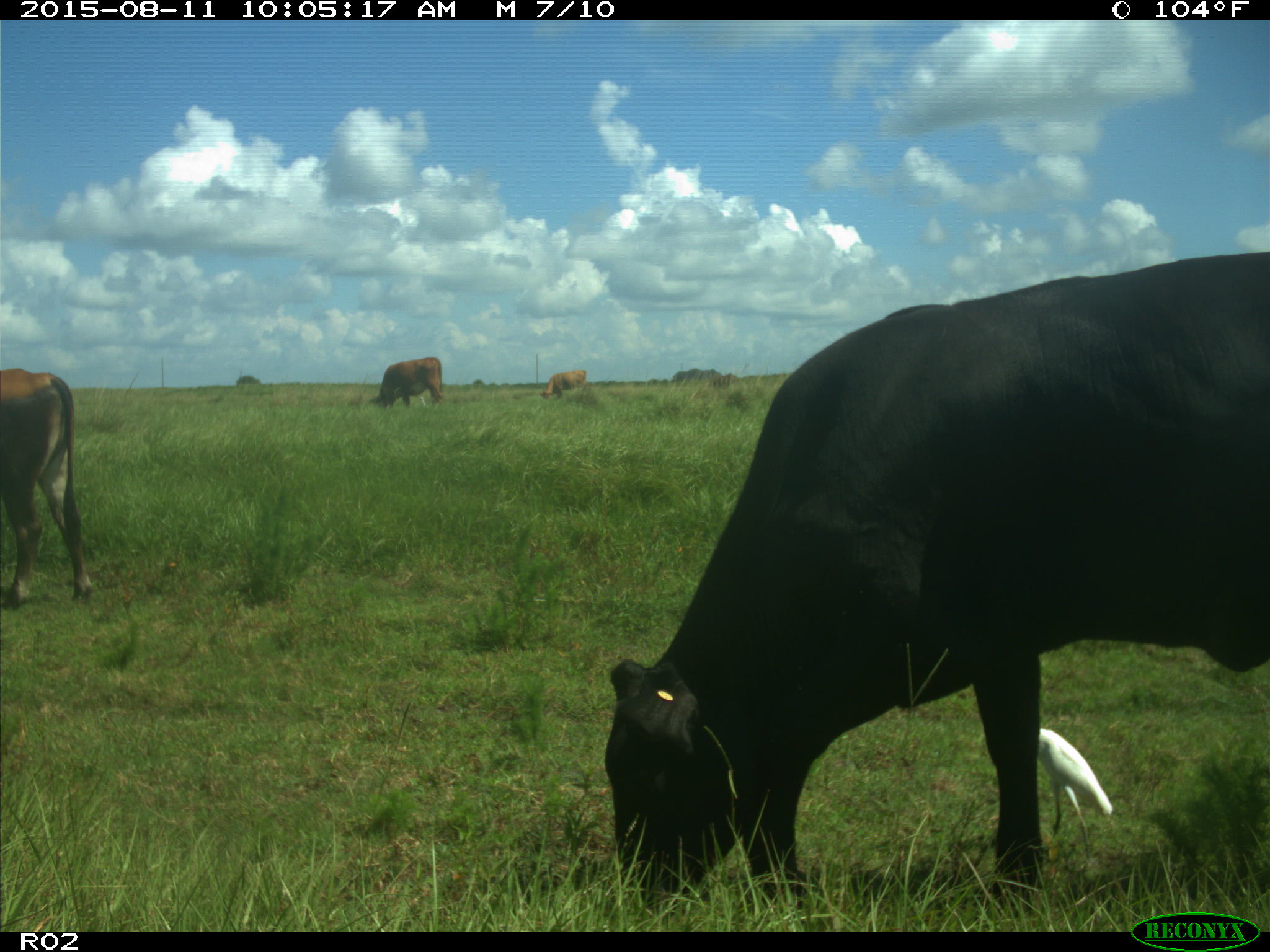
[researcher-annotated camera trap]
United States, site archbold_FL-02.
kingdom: Animalia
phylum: Chordata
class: Mammalia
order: Artiodactyla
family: Bovidae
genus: Bos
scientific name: Bos taurus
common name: domestic cow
Bos taurus (domestic cow).